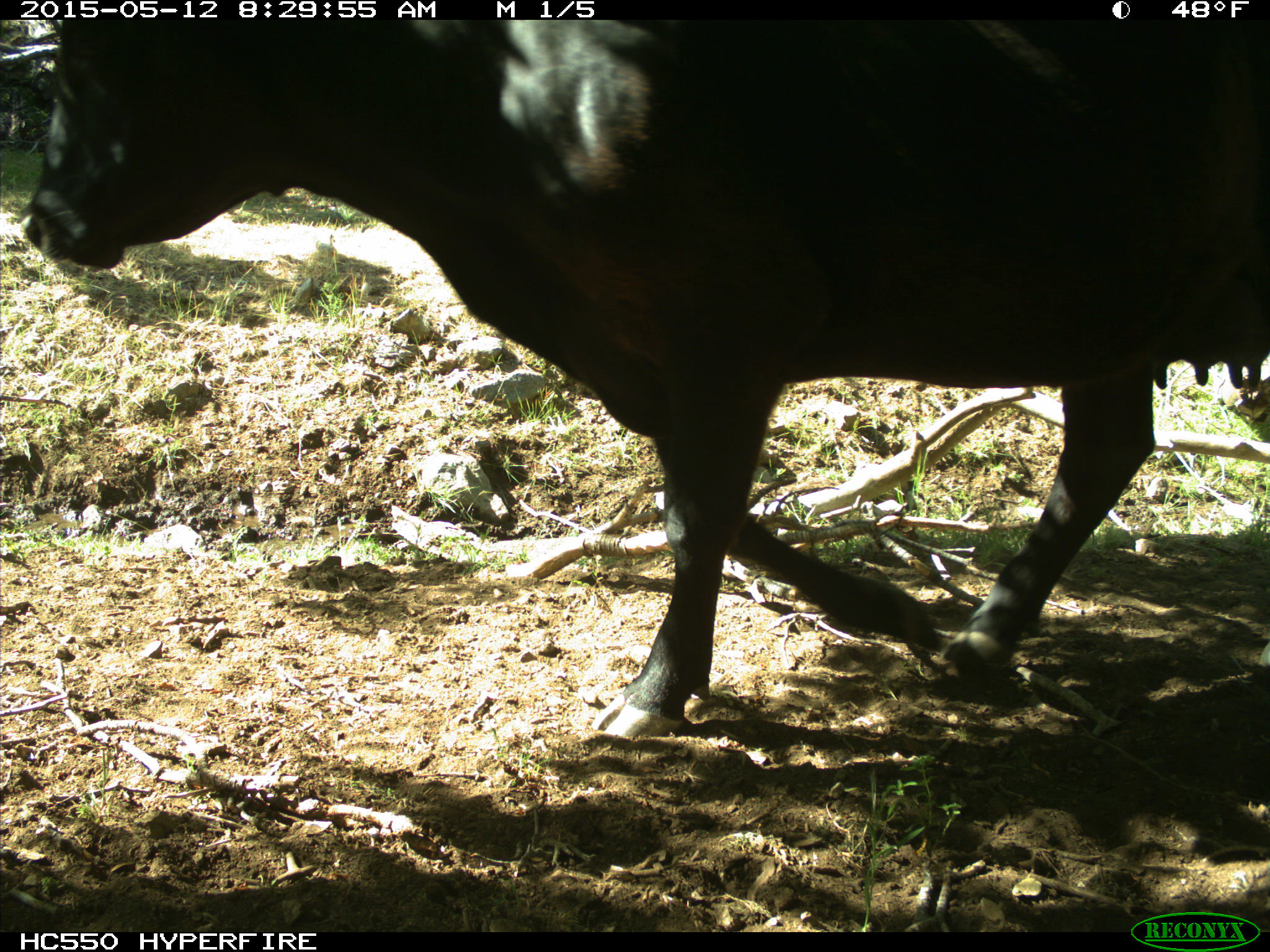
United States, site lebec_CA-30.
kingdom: Animalia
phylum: Chordata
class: Mammalia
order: Artiodactyla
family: Bovidae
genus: Bos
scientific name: Bos taurus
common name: domestic cow